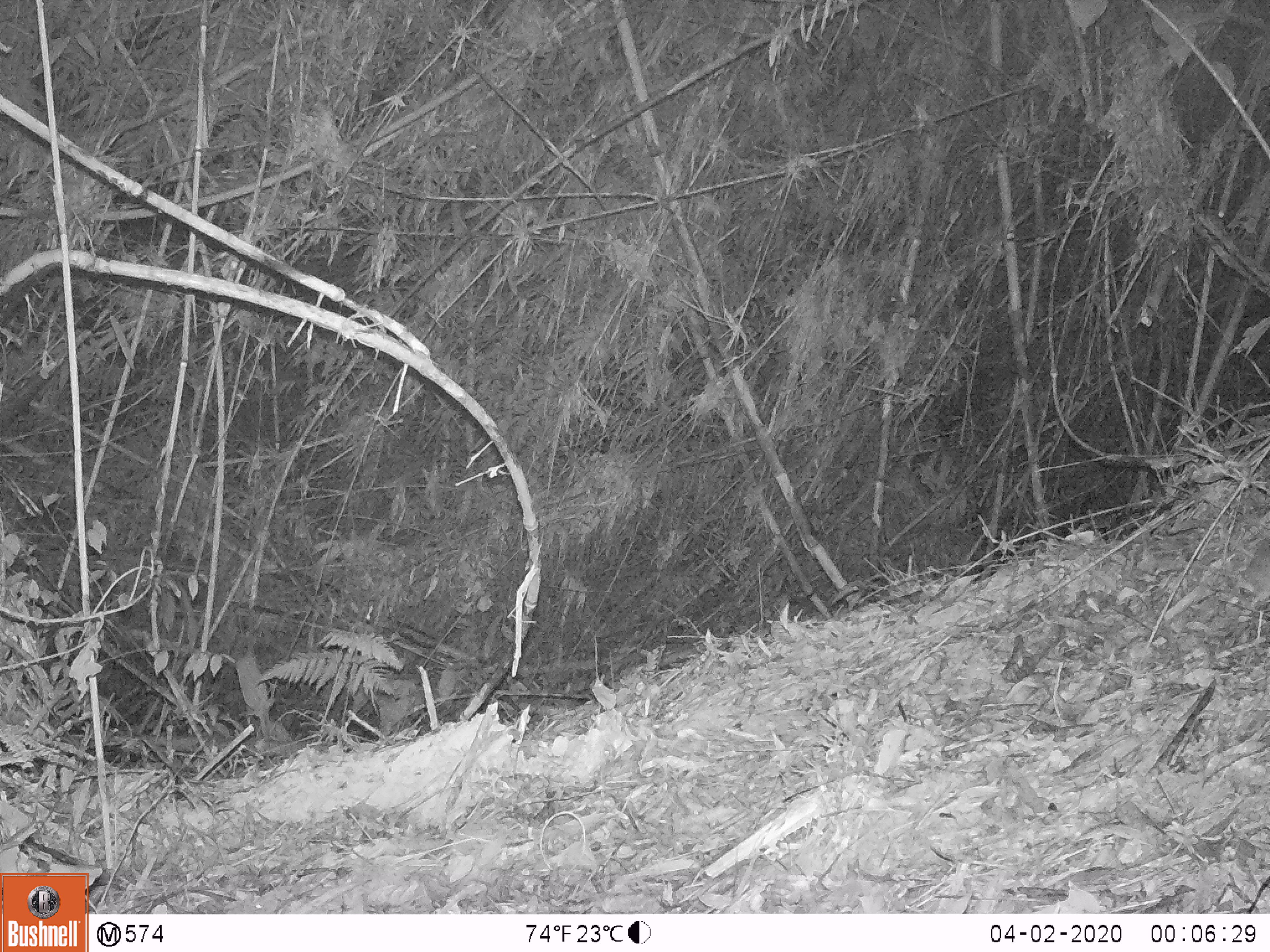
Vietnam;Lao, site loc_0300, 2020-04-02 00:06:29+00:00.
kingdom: Animalia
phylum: Chordata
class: Mammalia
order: Rodentia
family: Muridae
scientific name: Muridae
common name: old-world mice and rats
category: unidentified murid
Unidentified murid (old-world mice and rats) (Muridae). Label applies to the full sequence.